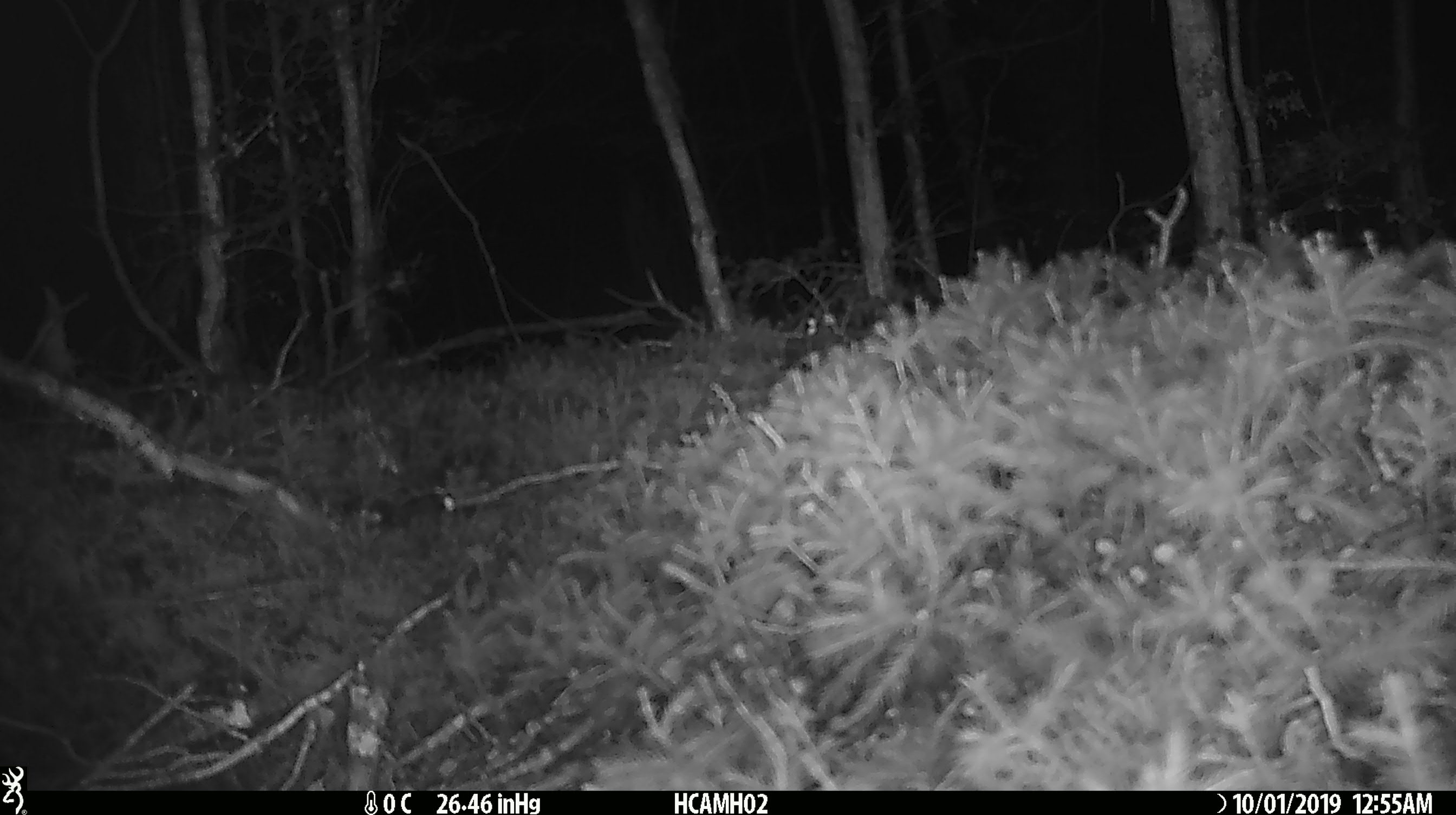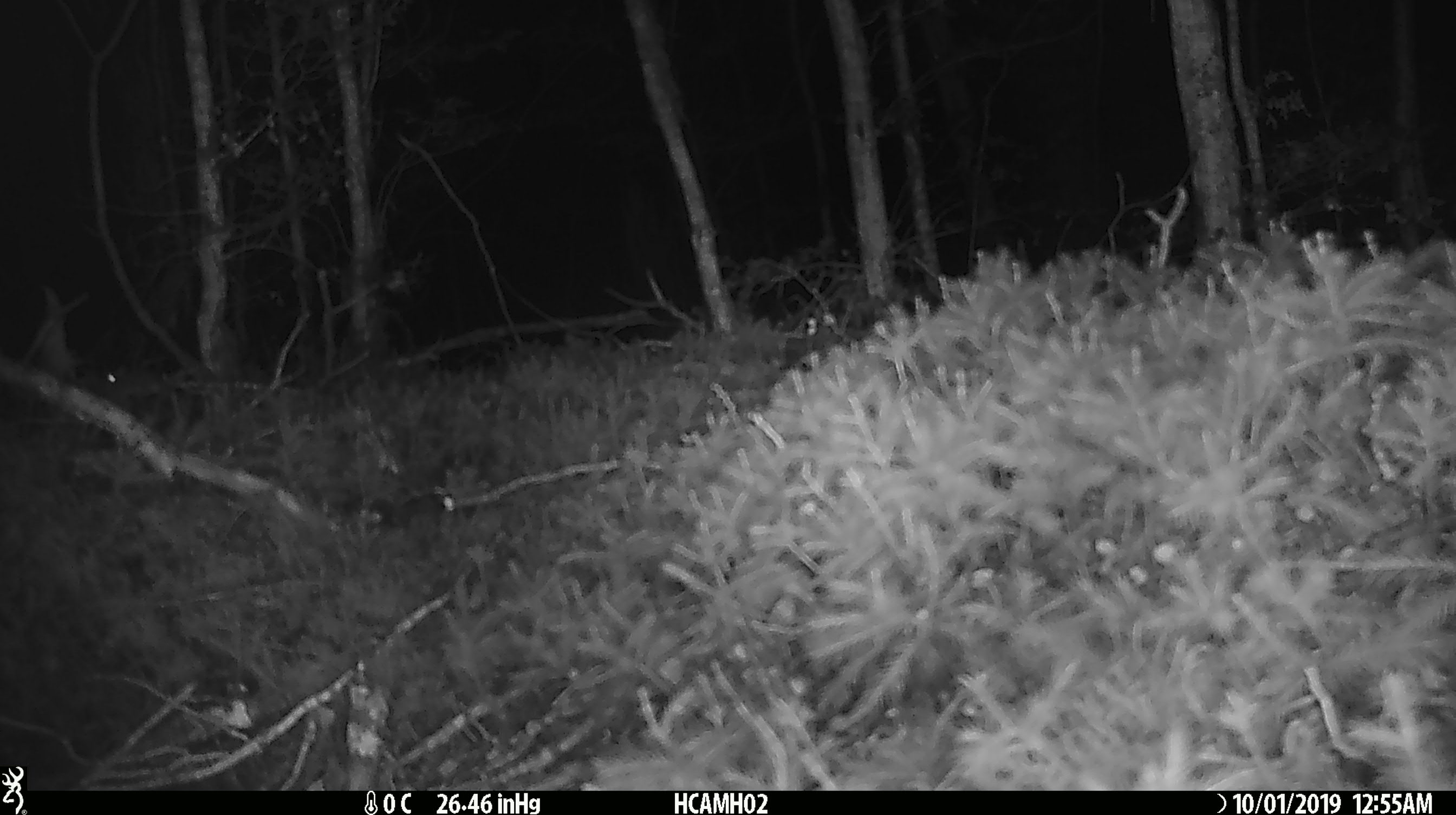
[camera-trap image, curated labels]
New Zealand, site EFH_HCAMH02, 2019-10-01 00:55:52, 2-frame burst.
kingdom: Animalia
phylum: Chordata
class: Mammalia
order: Rodentia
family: Muridae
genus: Mus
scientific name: Mus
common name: mouse